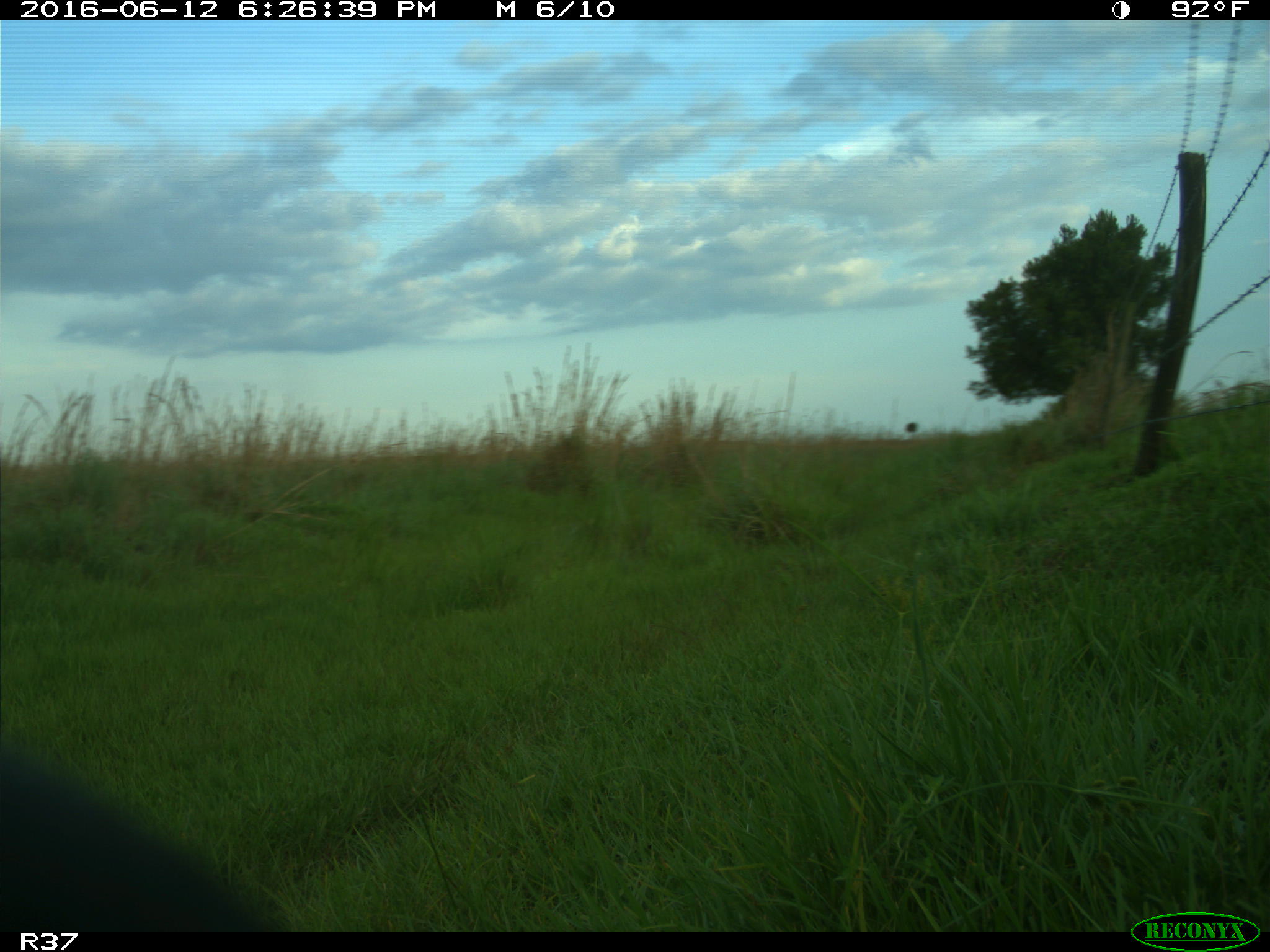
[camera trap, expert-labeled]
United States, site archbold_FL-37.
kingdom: Animalia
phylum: Chordata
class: Mammalia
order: Artiodactyla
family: Bovidae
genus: Bos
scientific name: Bos taurus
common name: domestic cow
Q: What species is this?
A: Bos taurus (domestic cow).